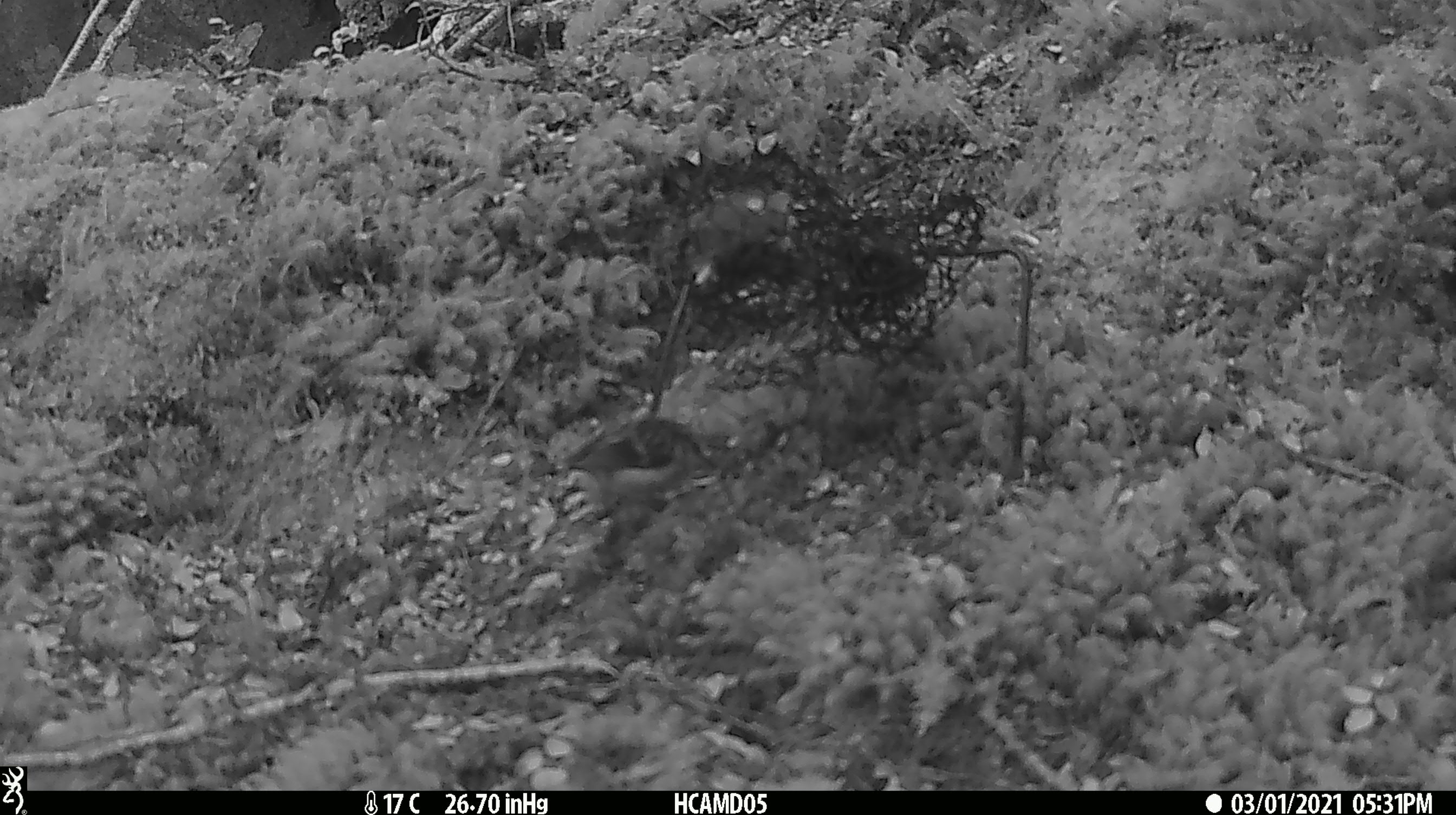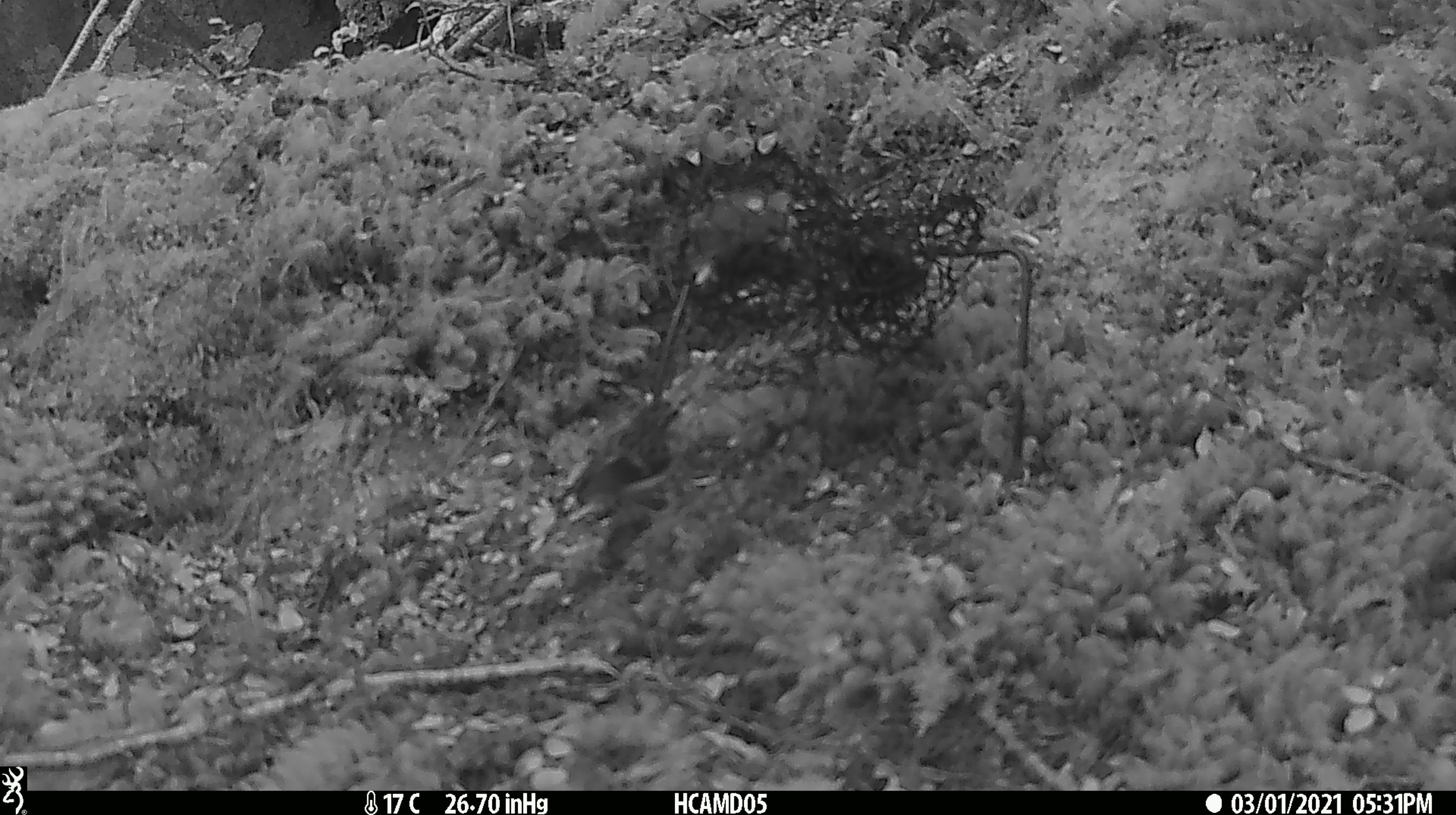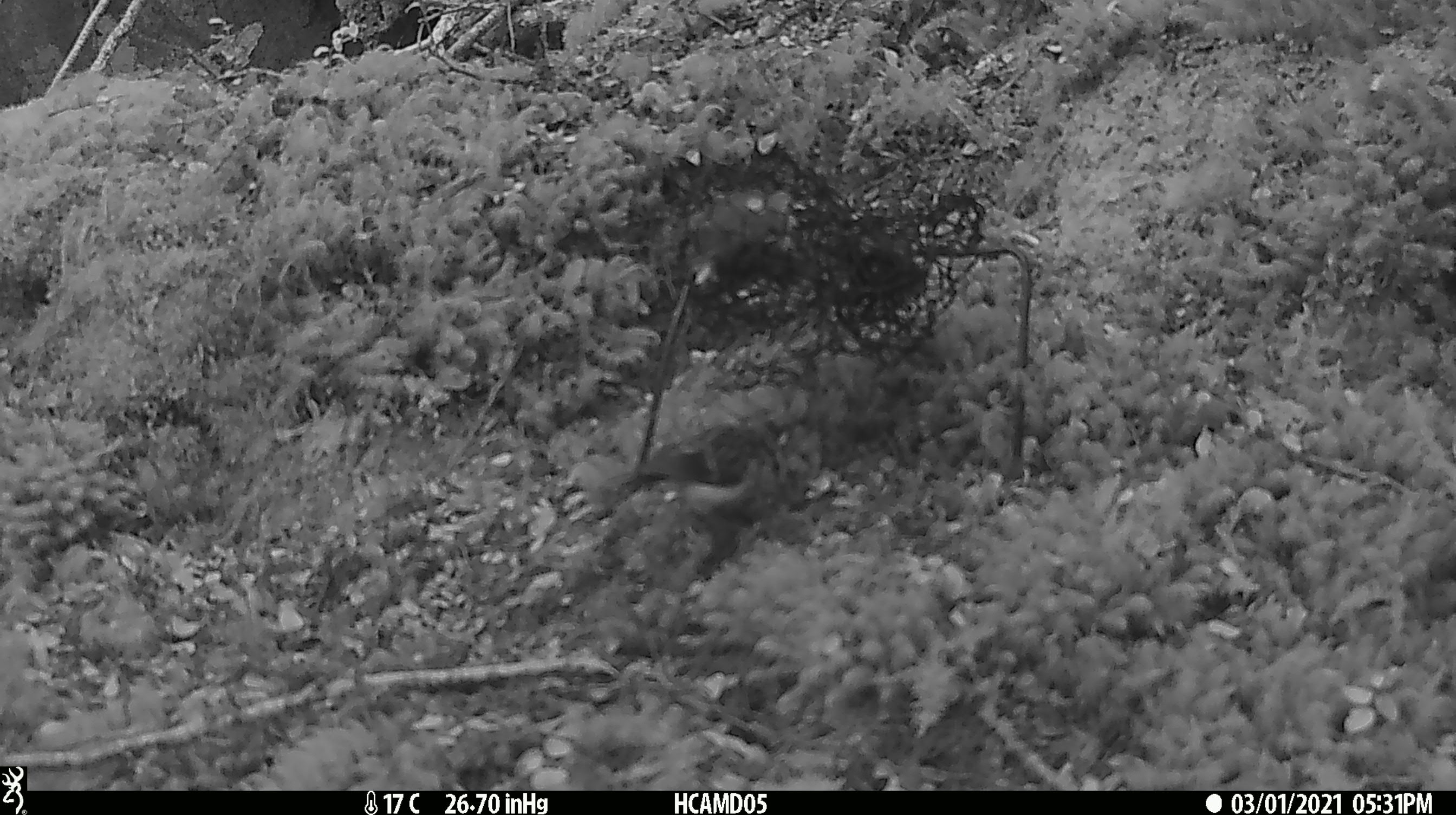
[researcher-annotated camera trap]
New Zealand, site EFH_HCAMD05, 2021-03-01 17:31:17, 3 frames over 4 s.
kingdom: Animalia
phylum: Chordata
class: Aves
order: Passeriformes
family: Acanthisittidae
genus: Acanthisitta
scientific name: Acanthisitta chloris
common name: rifleman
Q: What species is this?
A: Rifleman (Acanthisitta chloris).